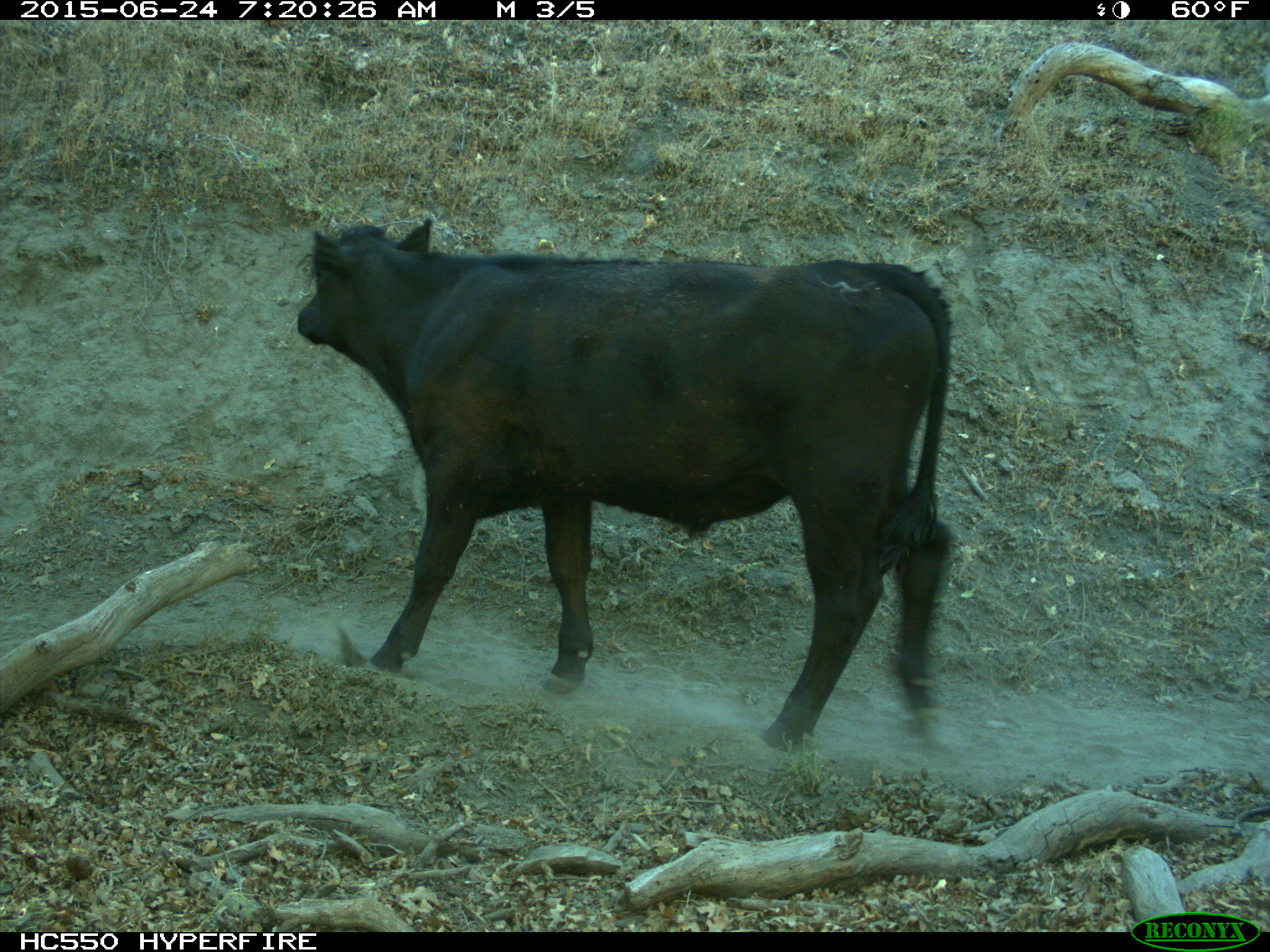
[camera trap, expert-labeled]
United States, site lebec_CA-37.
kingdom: Animalia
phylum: Chordata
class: Mammalia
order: Artiodactyla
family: Bovidae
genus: Bos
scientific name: Bos taurus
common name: domestic cow